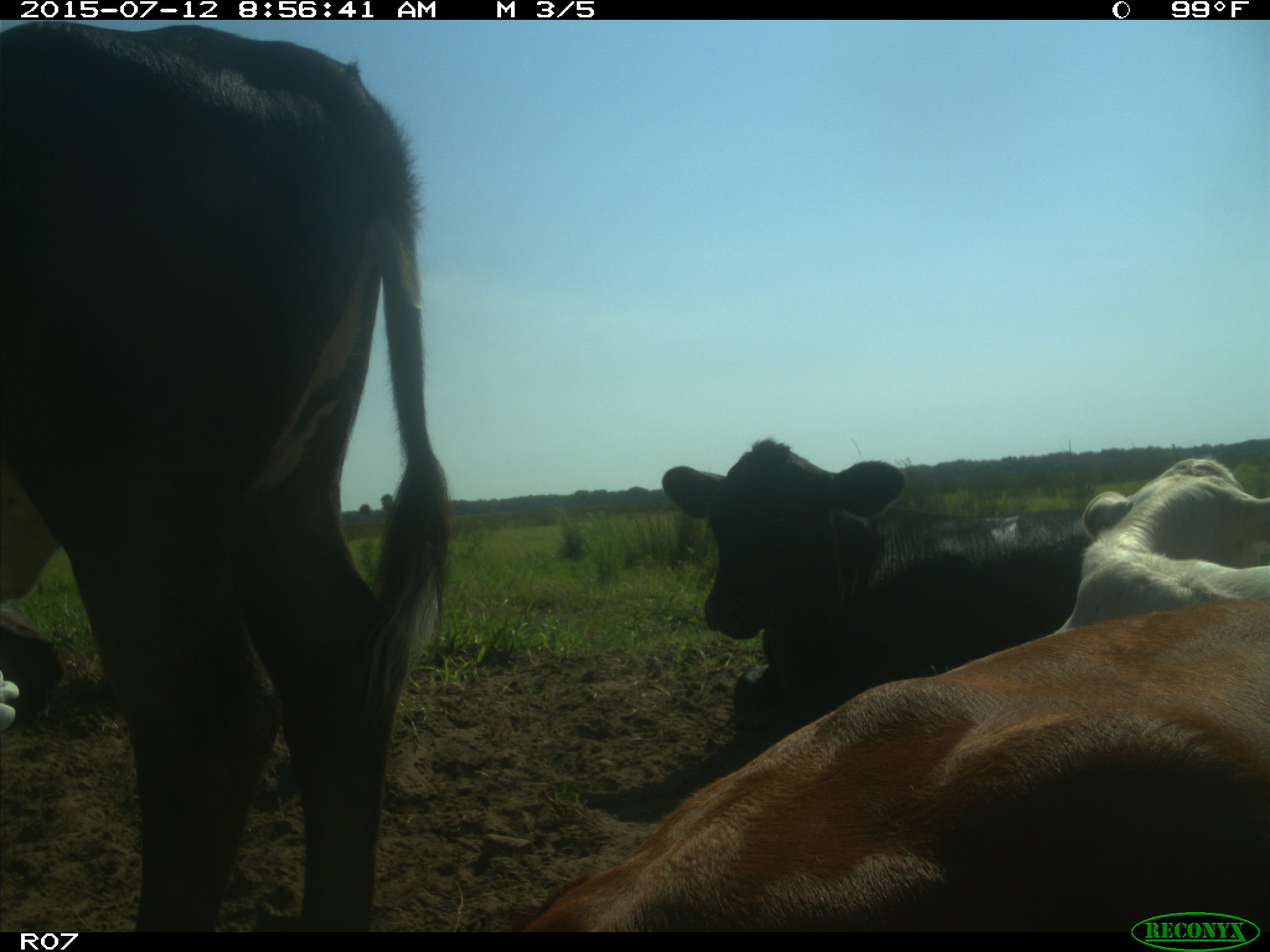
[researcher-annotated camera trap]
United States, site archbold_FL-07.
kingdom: Animalia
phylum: Chordata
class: Mammalia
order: Artiodactyla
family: Bovidae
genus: Bos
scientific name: Bos taurus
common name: domestic cow